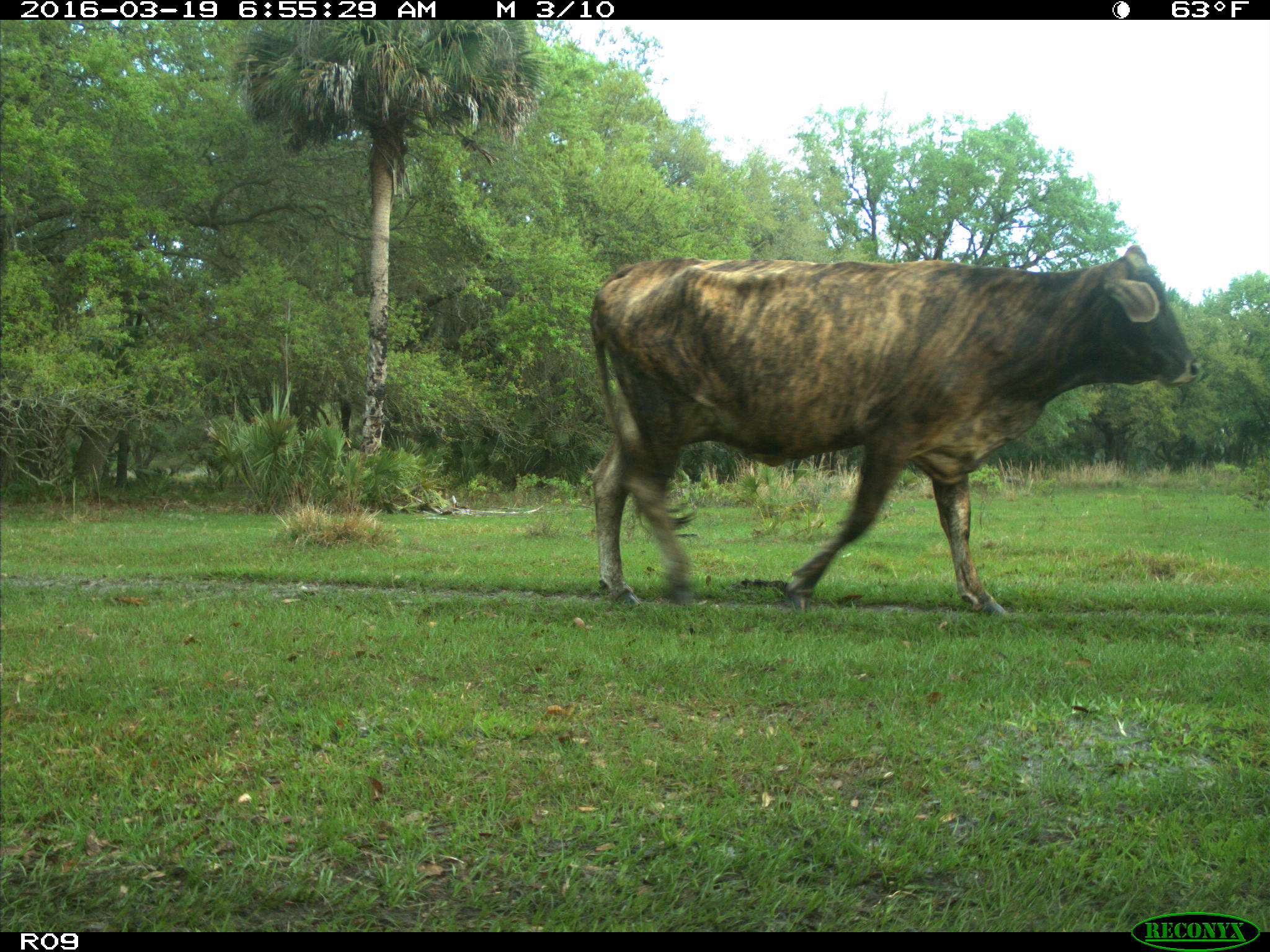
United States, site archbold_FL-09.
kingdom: Animalia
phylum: Chordata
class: Mammalia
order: Artiodactyla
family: Bovidae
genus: Bos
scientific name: Bos taurus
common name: domestic cow